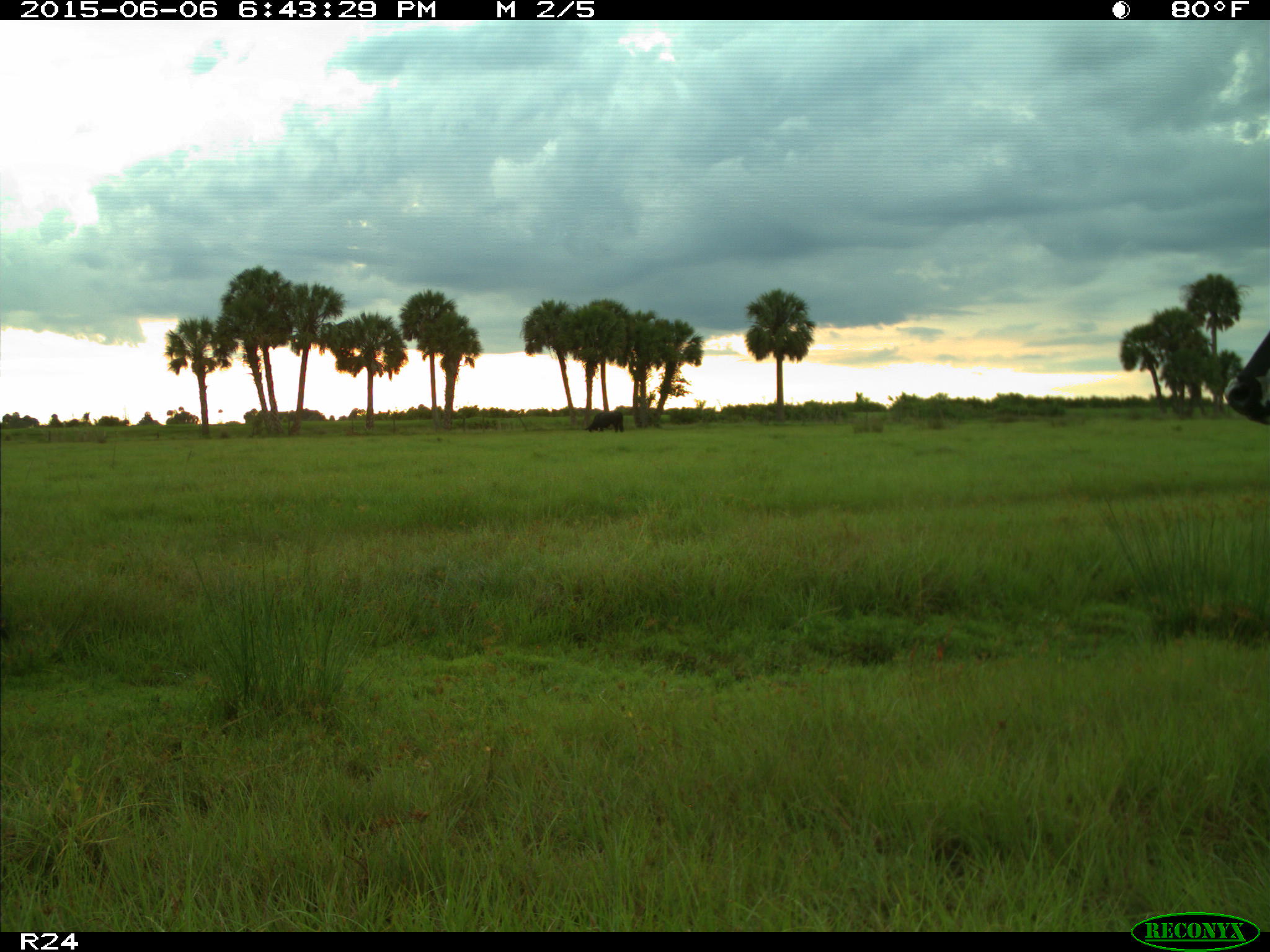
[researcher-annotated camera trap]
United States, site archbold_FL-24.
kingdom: Animalia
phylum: Chordata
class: Mammalia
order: Artiodactyla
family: Bovidae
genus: Bos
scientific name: Bos taurus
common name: domestic cow